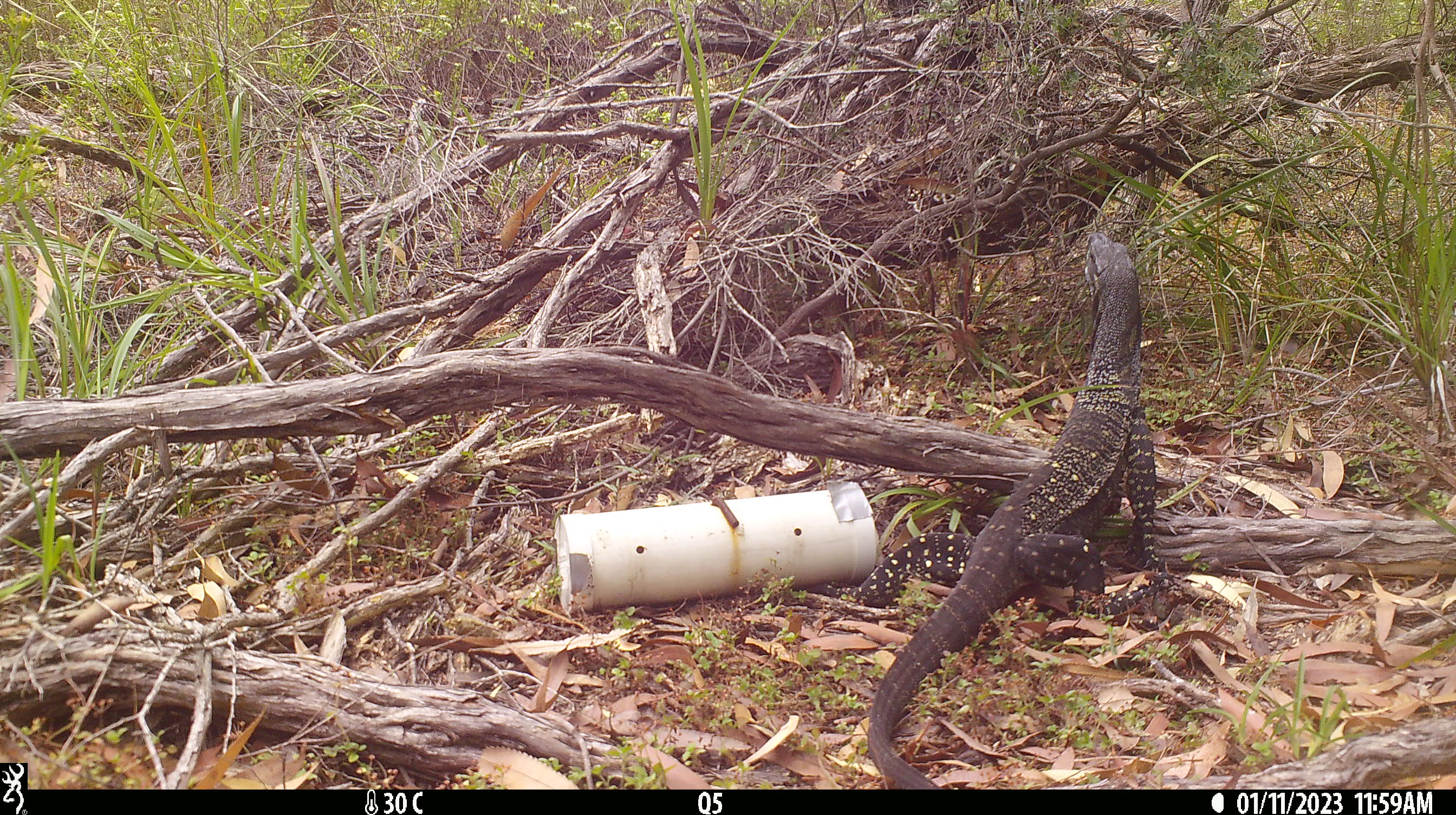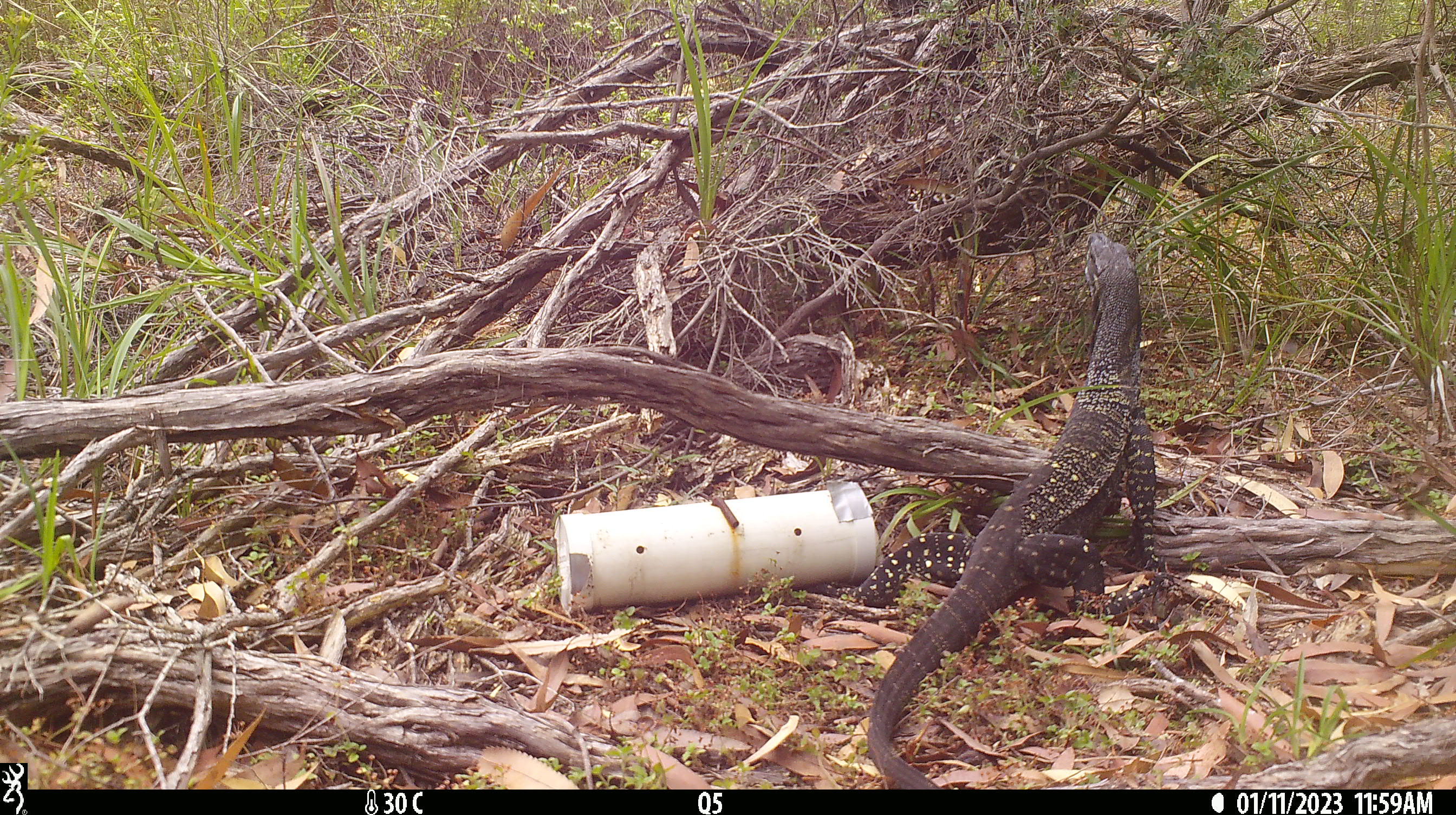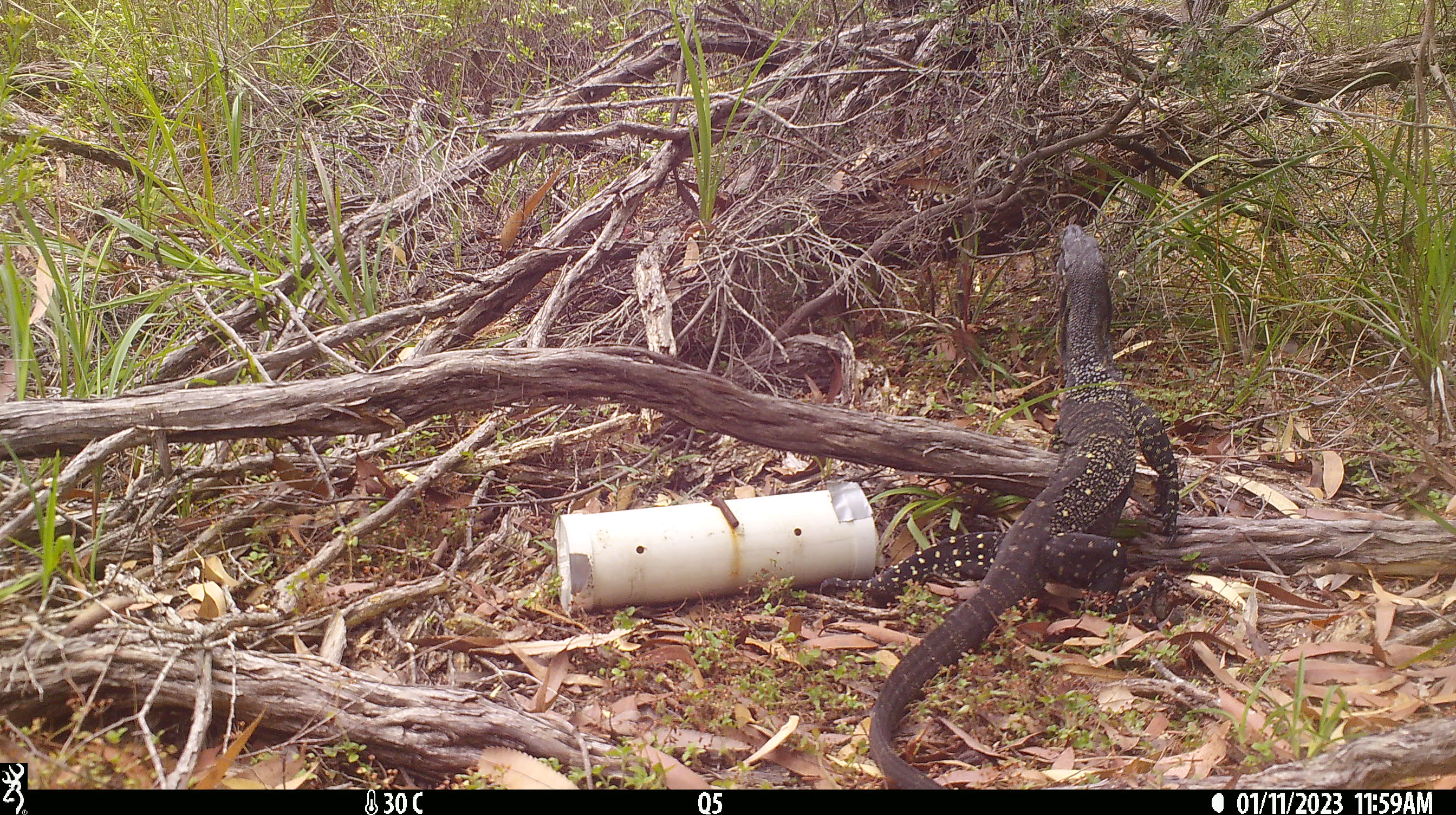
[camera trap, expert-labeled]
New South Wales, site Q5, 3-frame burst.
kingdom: Animalia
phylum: Chordata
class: Reptilia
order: Squamata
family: Varanidae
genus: Varanus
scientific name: Varanus varius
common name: lace monitor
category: goanna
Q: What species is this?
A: Goanna (lace monitor) (Varanus varius).